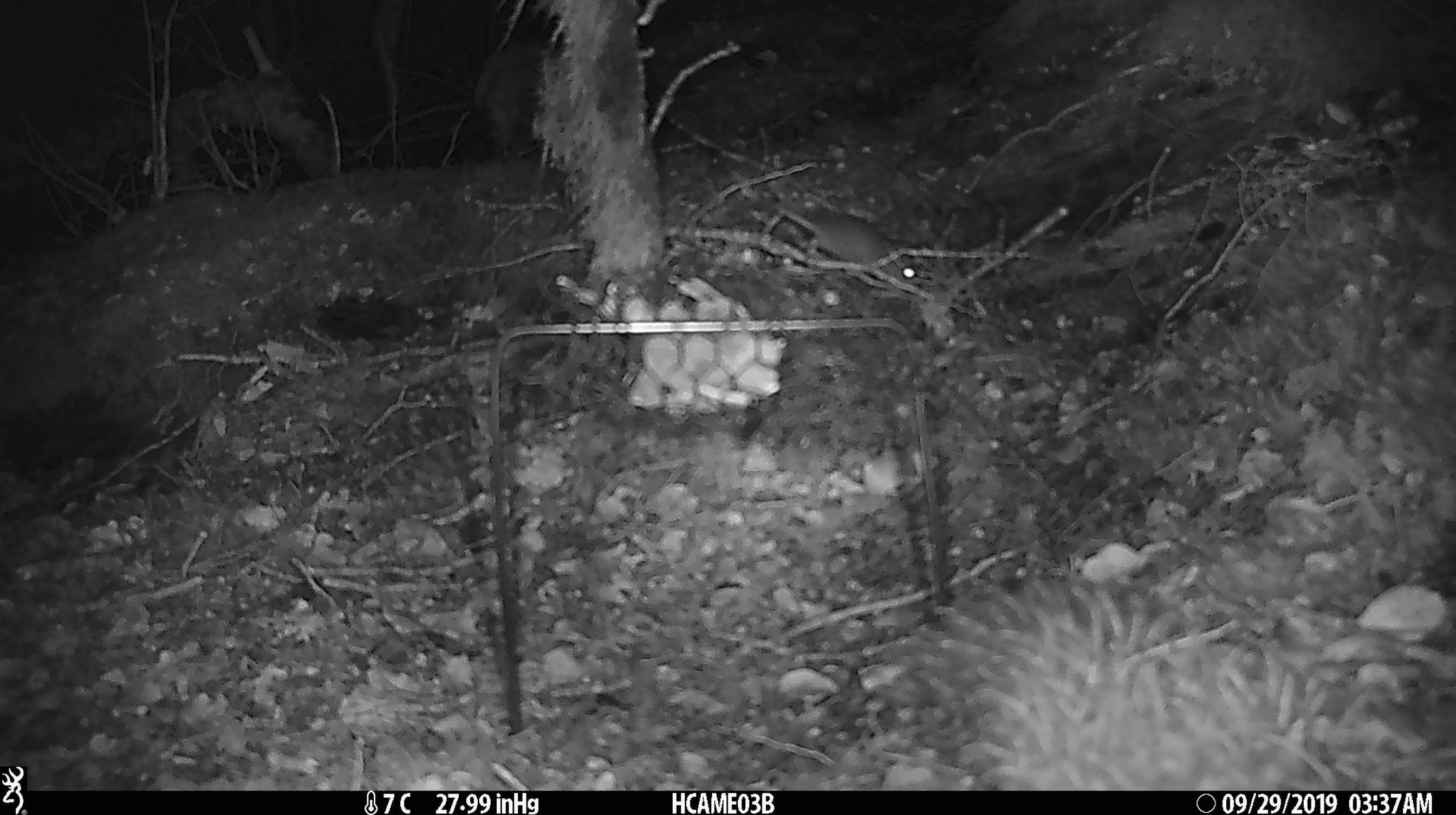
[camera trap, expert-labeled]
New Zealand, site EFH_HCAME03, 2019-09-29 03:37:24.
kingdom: Animalia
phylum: Chordata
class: Mammalia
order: Rodentia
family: Muridae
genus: Mus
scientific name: Mus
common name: mouse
Mouse (Mus).